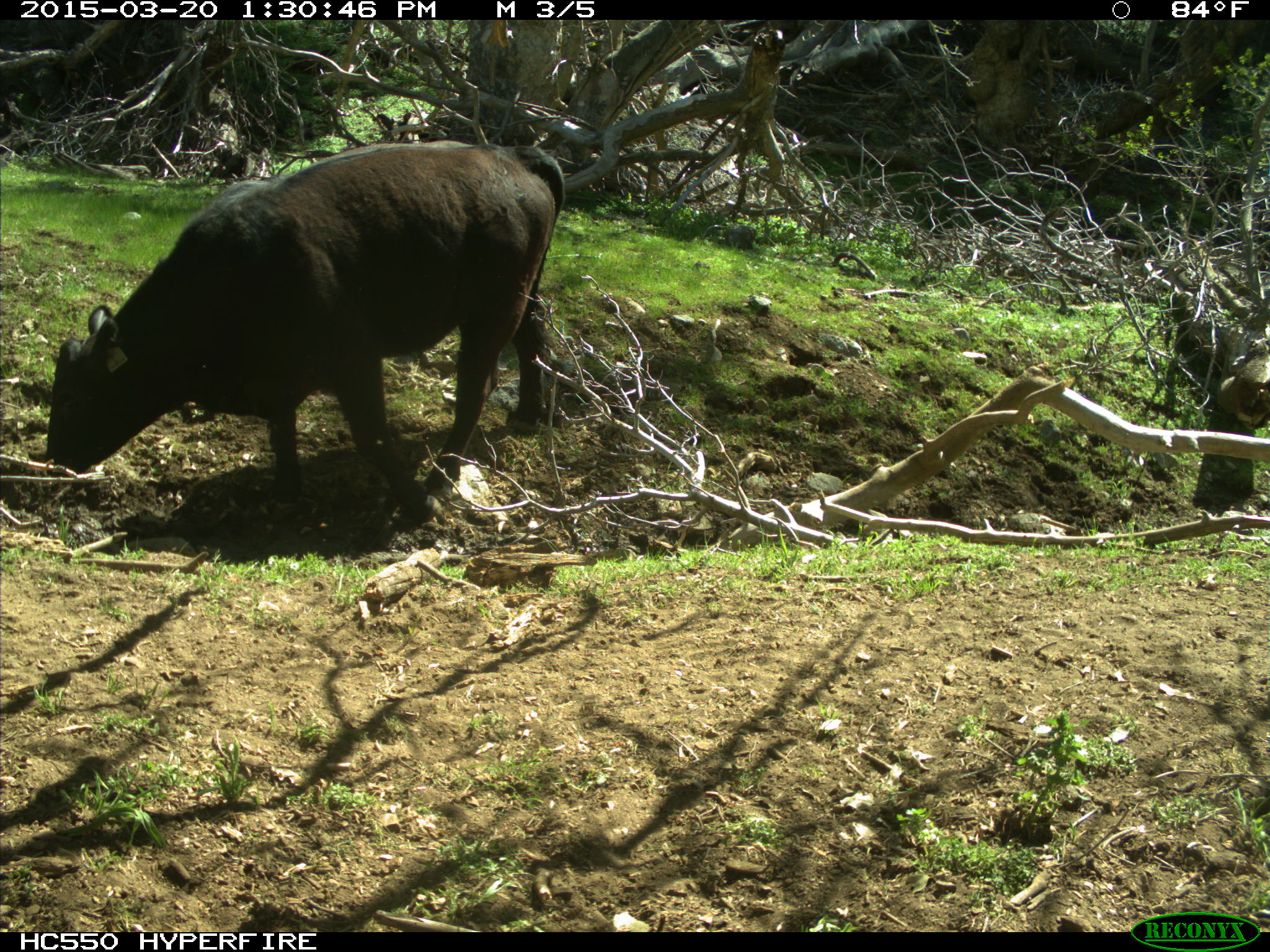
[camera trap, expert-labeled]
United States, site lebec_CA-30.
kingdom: Animalia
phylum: Chordata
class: Mammalia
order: Artiodactyla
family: Bovidae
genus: Bos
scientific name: Bos taurus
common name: domestic cow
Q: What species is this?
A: Bos taurus (domestic cow).